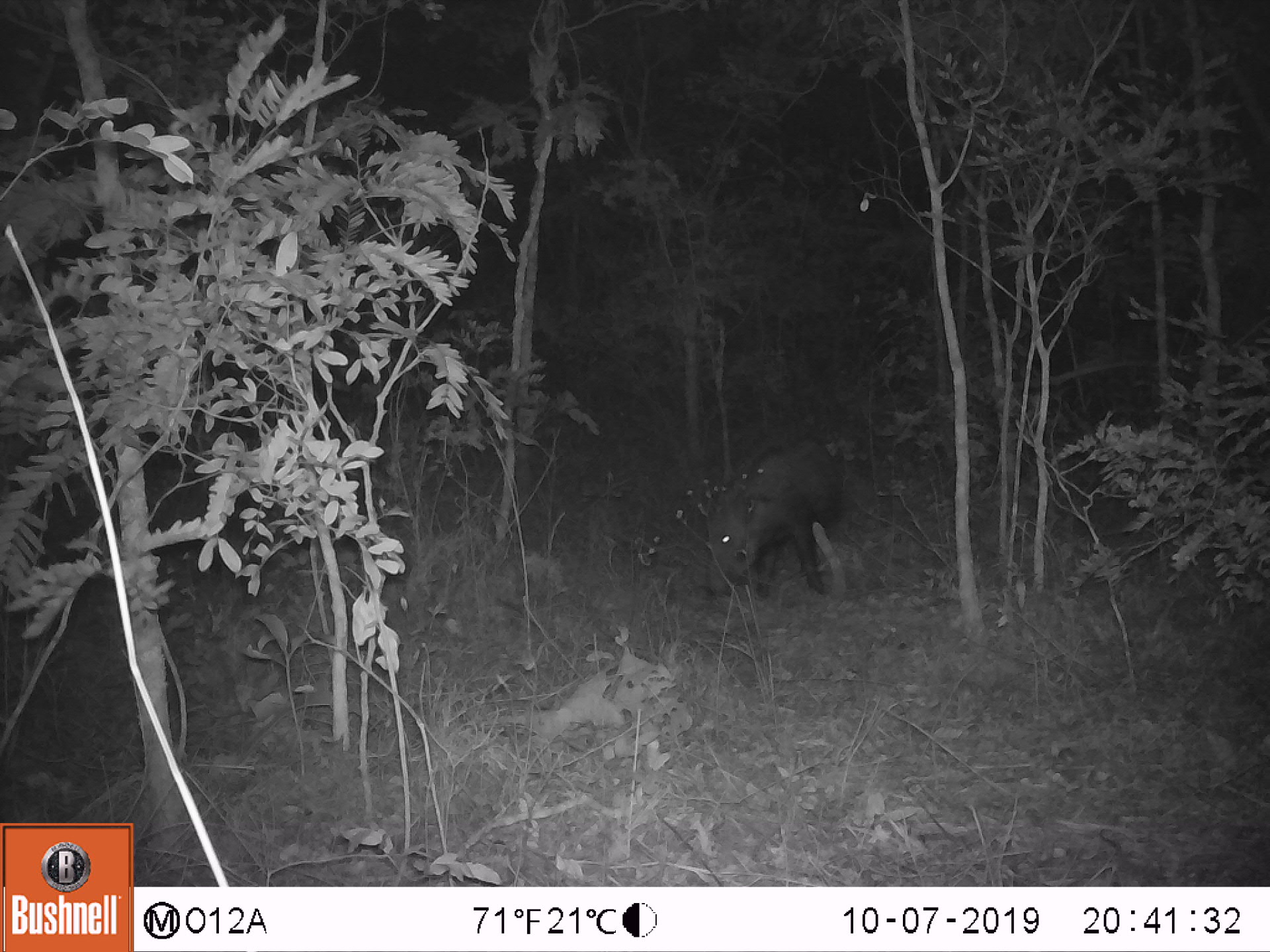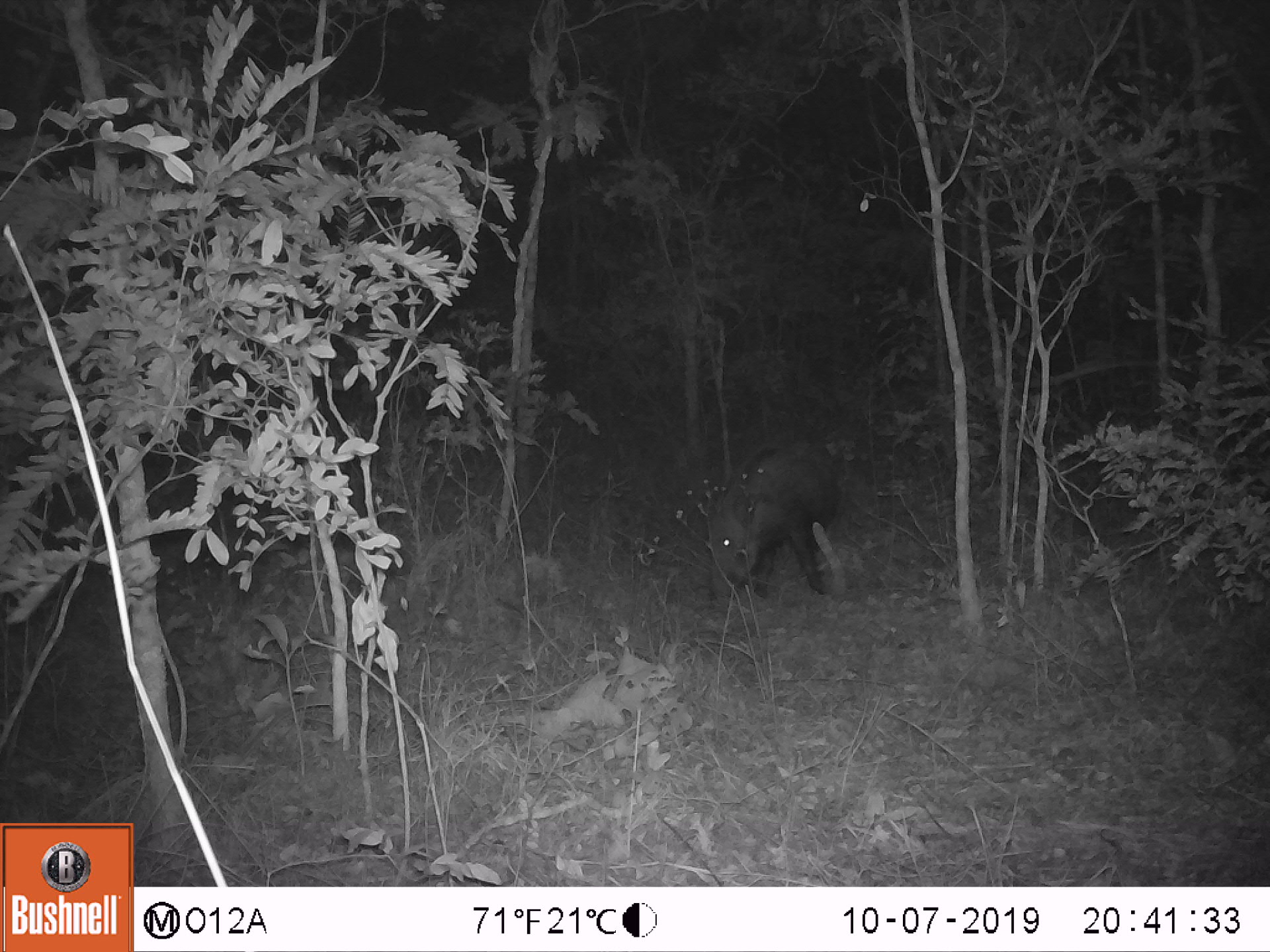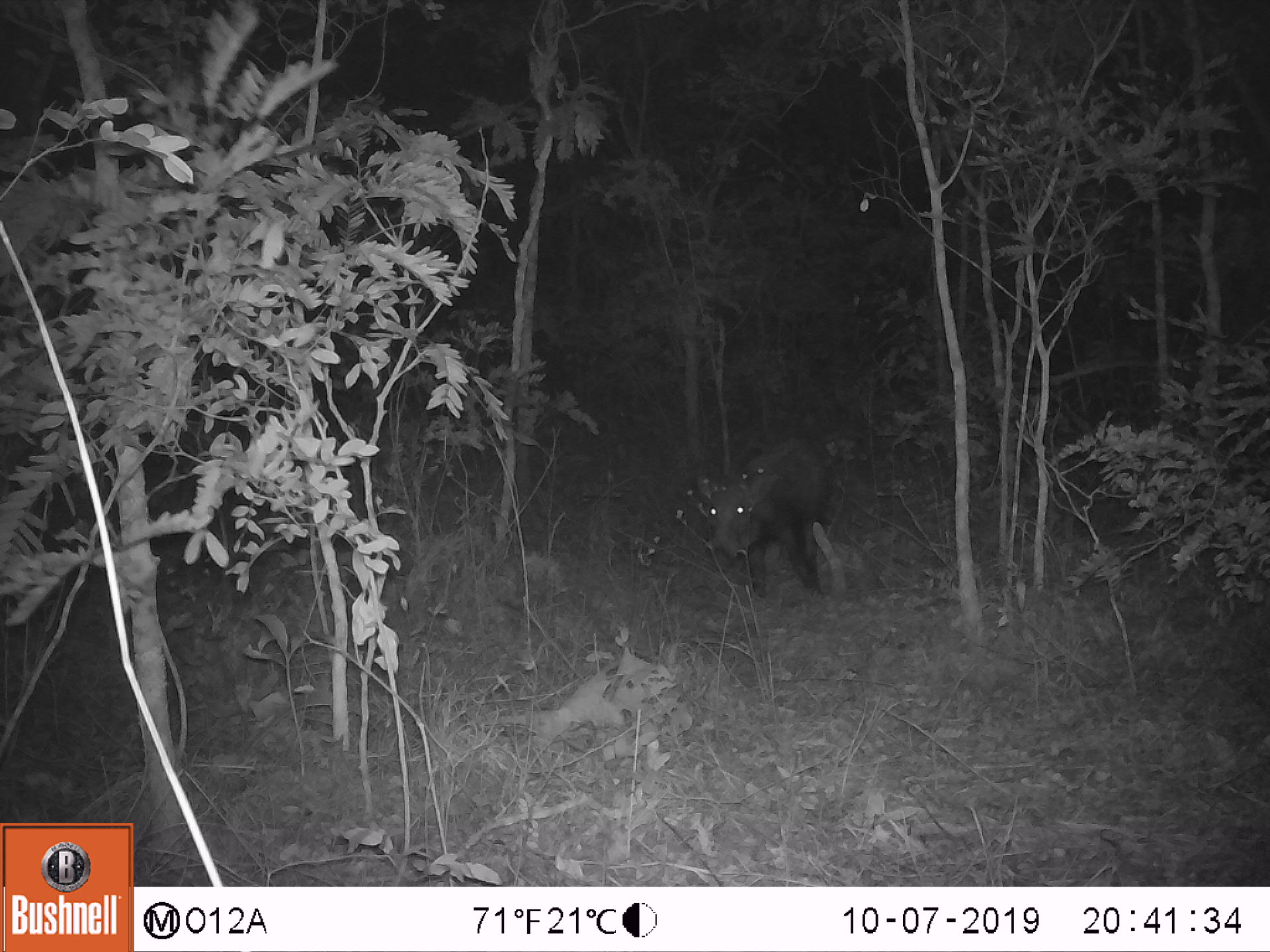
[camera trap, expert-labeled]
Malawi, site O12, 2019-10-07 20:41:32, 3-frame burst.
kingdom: Animalia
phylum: Chordata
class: Mammalia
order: Artiodactyla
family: Suidae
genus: Potamochoerus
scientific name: Potamochoerus larvatus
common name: bushpig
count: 1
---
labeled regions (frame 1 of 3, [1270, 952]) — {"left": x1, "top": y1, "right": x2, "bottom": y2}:
bushpig: {"left": 696, "top": 436, "right": 858, "bottom": 607}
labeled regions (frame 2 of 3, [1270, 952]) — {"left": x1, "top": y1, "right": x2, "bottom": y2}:
bushpig: {"left": 699, "top": 441, "right": 844, "bottom": 610}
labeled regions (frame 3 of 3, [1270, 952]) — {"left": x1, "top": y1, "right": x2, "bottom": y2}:
bushpig: {"left": 691, "top": 435, "right": 833, "bottom": 600}